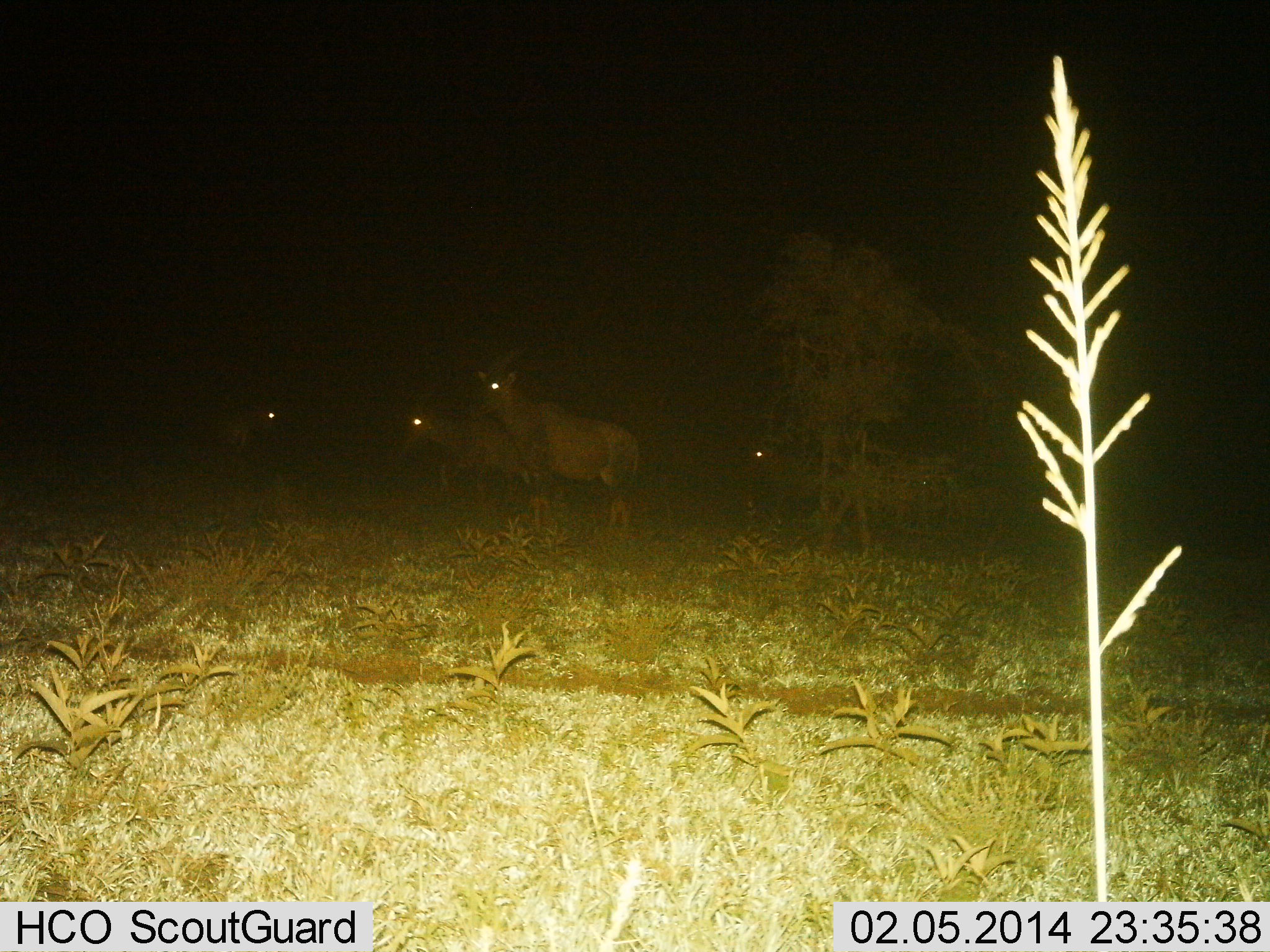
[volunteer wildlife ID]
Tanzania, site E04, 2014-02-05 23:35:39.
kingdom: Animalia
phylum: Chordata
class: Mammalia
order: Artiodactyla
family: Bovidae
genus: Damaliscus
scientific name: Damaliscus lunatus jimela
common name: topi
Topi (Damaliscus lunatus jimela), count 4. Behavior (volunteer vote fractions): standing 100%, resting 0%, moving 10%, interacting 0%. Young present (vote fraction): 0%. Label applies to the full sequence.